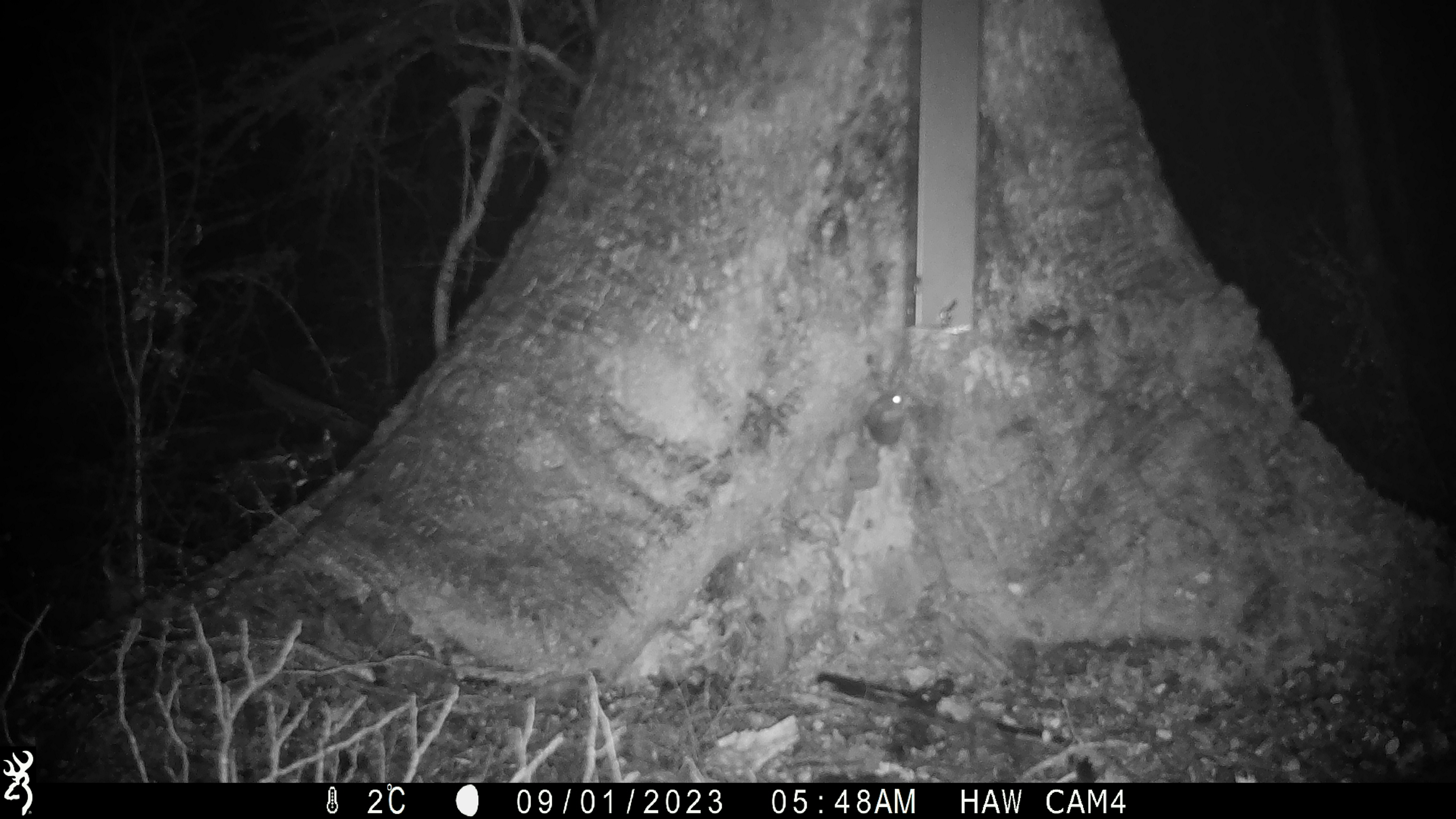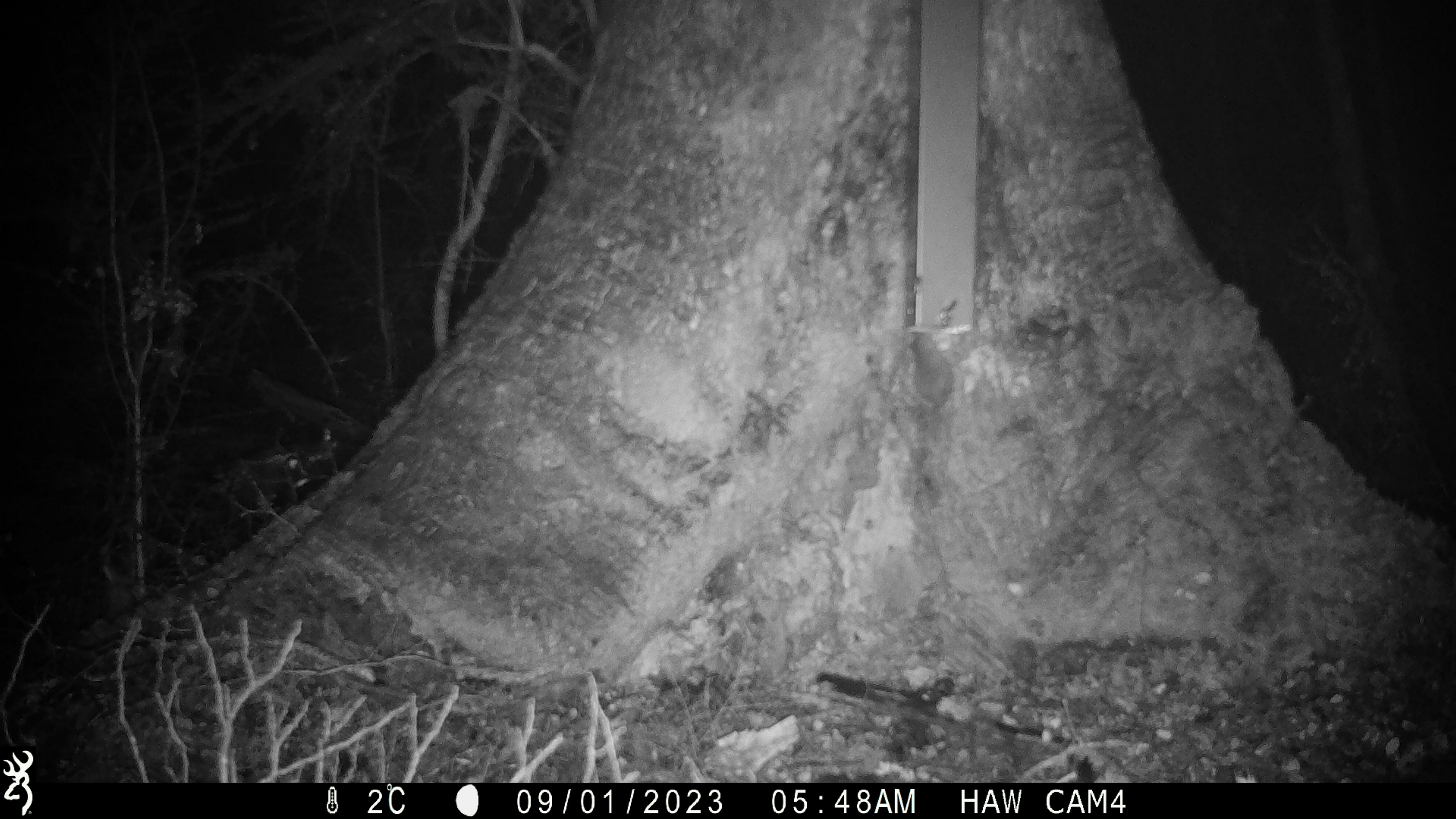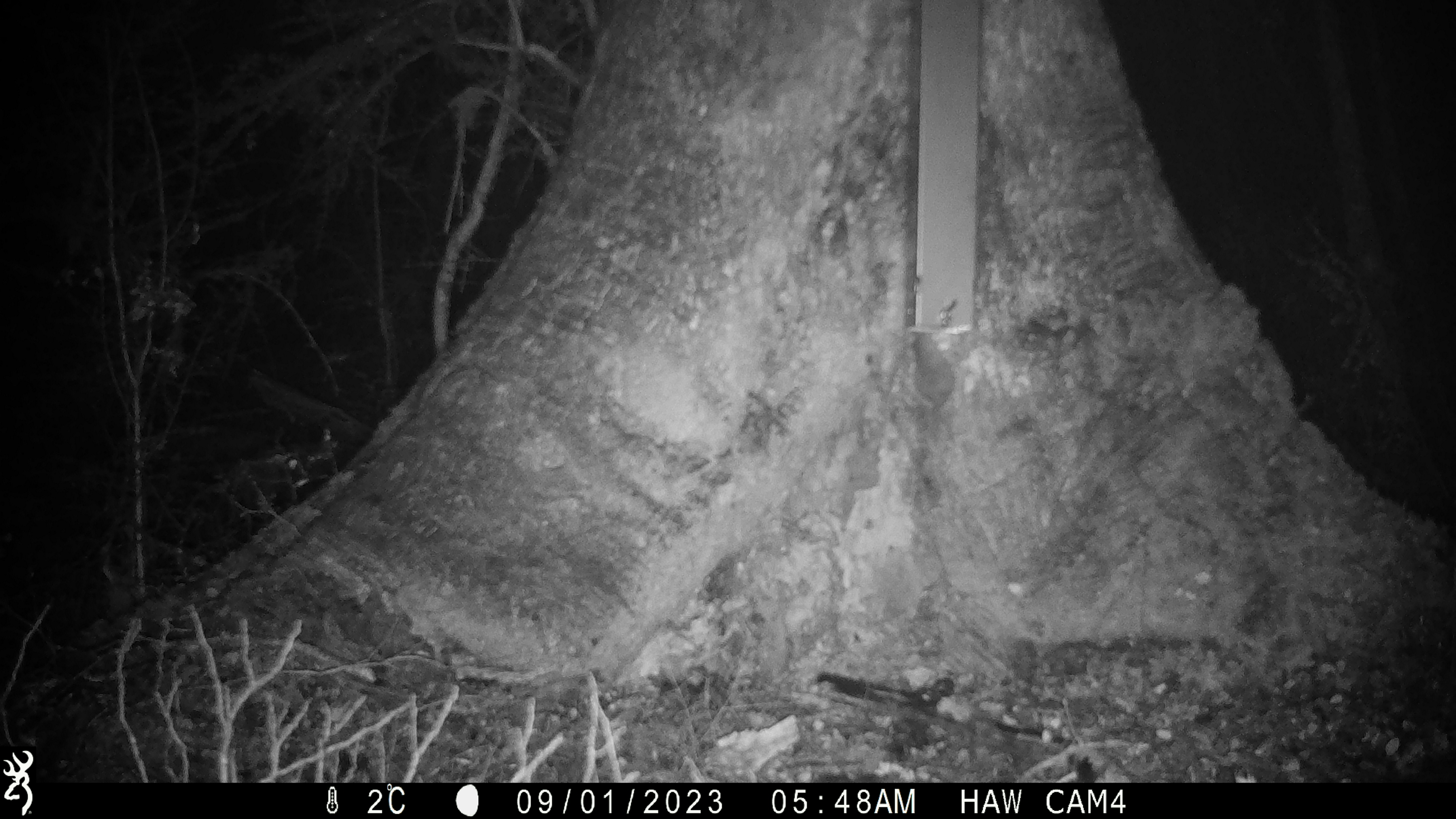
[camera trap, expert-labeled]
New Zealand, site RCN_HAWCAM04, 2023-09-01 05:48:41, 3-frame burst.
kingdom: Animalia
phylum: Chordata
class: Mammalia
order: Rodentia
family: Muridae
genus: Mus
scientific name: Mus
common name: mouse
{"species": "mouse (Mus)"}